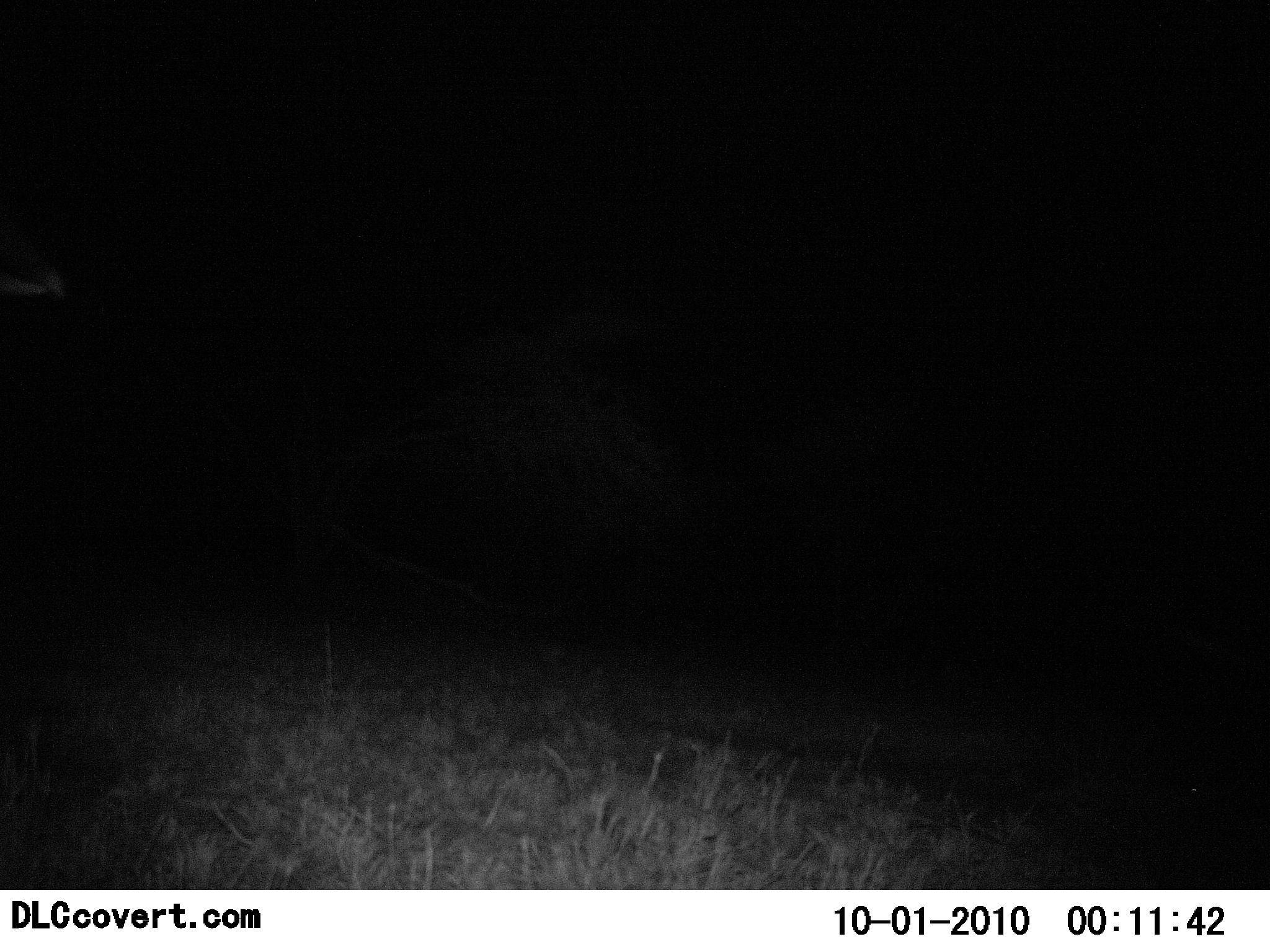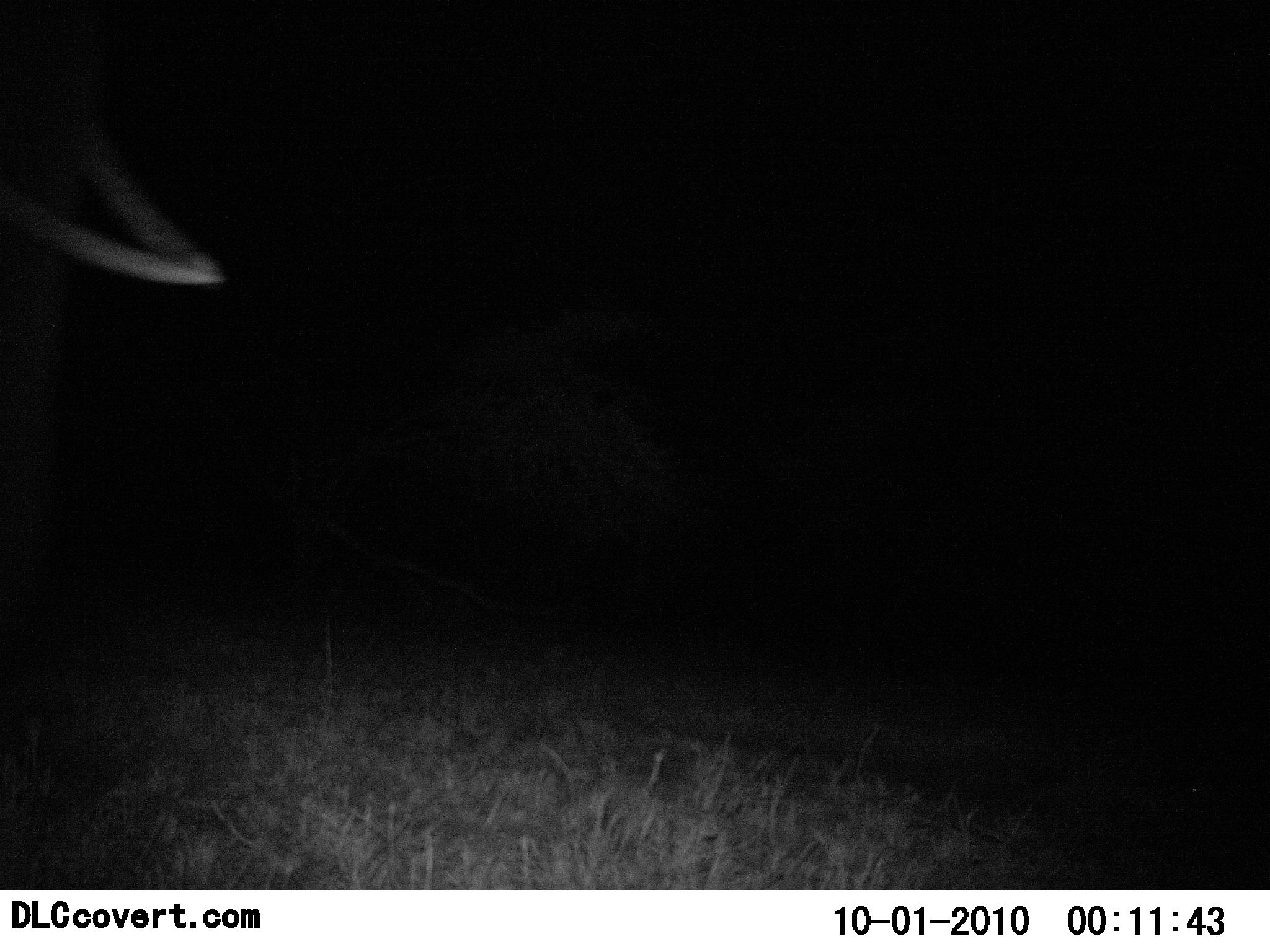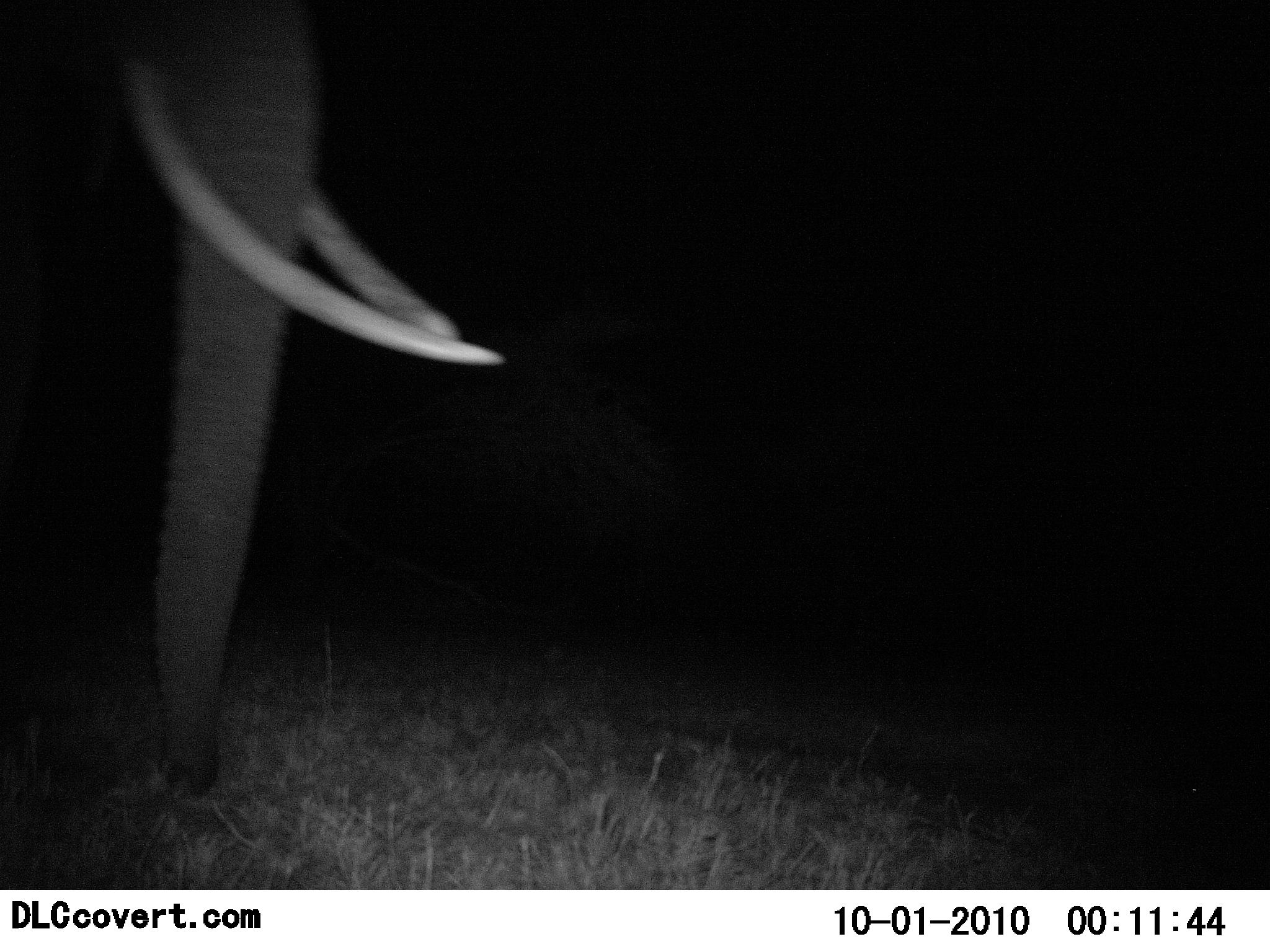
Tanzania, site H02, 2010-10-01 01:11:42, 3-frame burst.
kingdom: Animalia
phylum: Chordata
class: Mammalia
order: Proboscidea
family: Elephantidae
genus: Loxodonta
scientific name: Loxodonta africana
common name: african bush elephant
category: elephant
Elephant (african bush elephant) (Loxodonta africana), count 1. Behavior (volunteer vote fractions): standing 14%, resting 0%, moving 86%, interacting 0%. Young present (vote fraction): 0%. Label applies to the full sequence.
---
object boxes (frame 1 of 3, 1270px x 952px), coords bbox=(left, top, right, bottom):
animal: bbox=(1, 212, 67, 304)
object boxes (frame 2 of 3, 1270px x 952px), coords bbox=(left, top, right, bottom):
animal: bbox=(0, 0, 230, 620)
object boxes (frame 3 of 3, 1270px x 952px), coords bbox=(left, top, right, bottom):
animal: bbox=(1, 1, 508, 795)